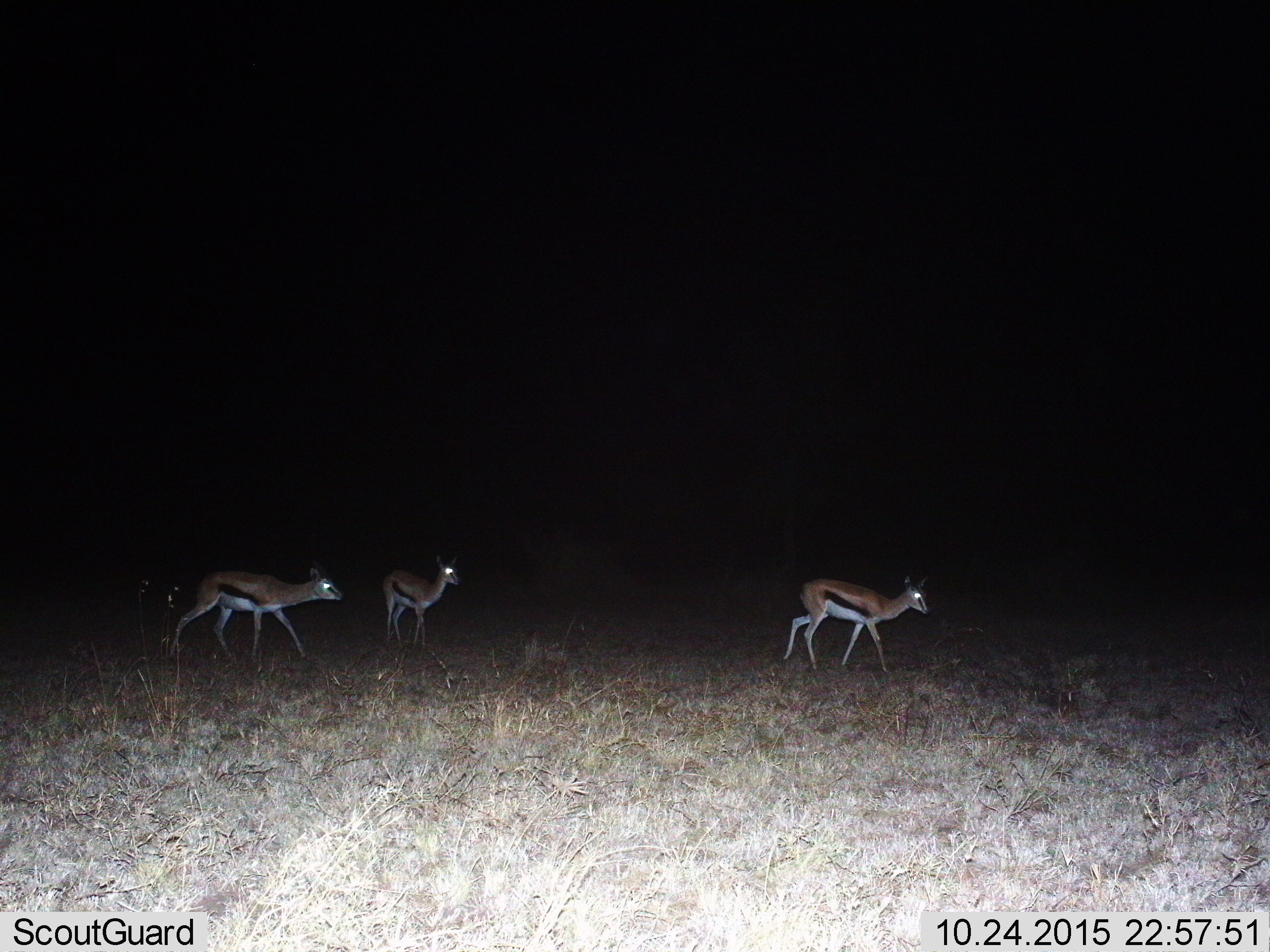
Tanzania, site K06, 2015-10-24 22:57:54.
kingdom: Animalia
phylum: Chordata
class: Mammalia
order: Artiodactyla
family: Bovidae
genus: Eudorcas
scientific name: Eudorcas thomsonii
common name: thomson's gazelle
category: gazellethomsons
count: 3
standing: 0%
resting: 0%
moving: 100%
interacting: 0%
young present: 10%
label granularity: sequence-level